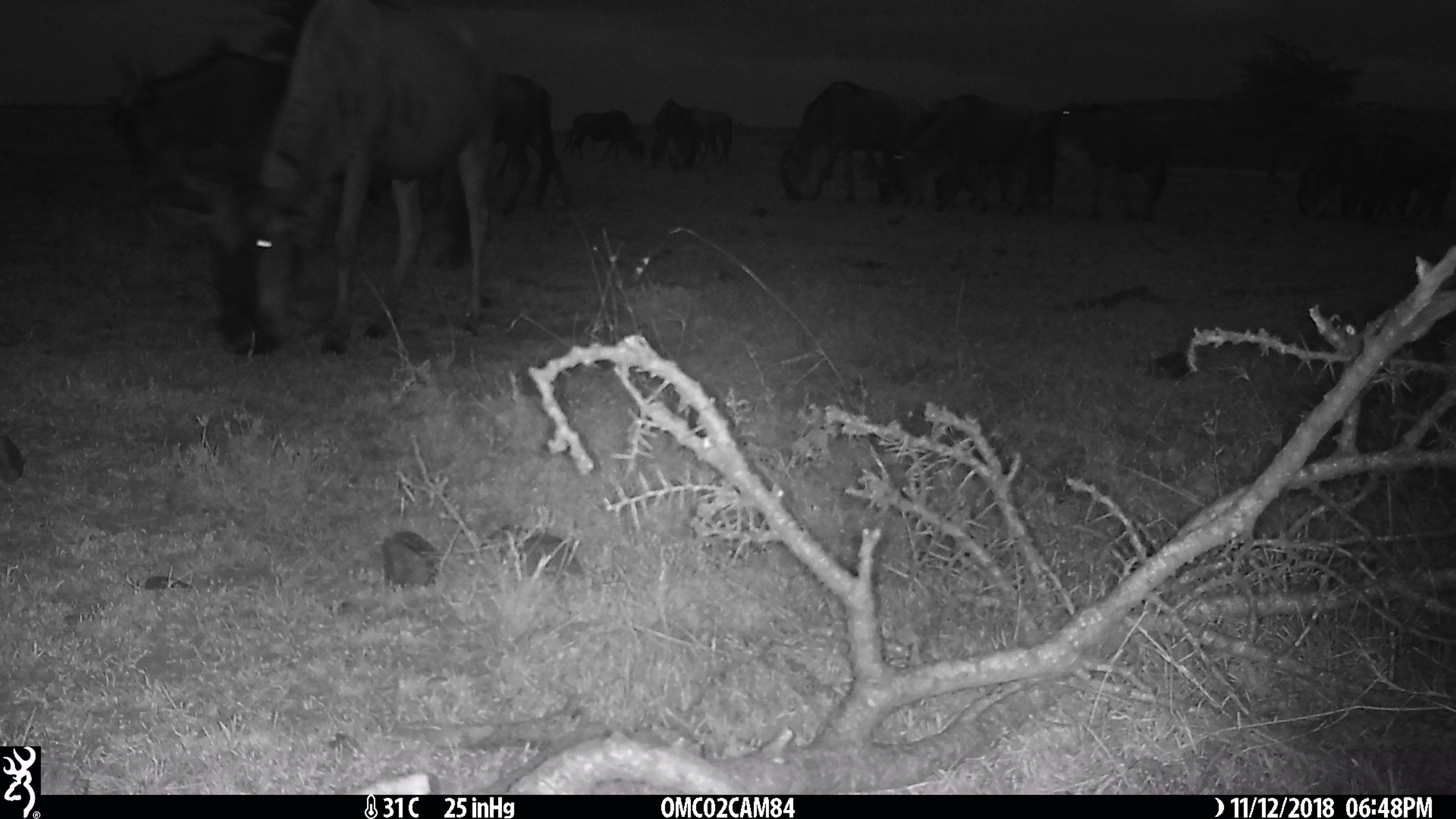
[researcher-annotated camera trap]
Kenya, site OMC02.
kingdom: Animalia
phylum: Chordata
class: Mammalia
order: Artiodactyla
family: Bovidae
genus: Connochaetes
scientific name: Connochaetes taurinus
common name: blue wildebeest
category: wildebeest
Wildebeest (blue wildebeest) (Connochaetes taurinus).